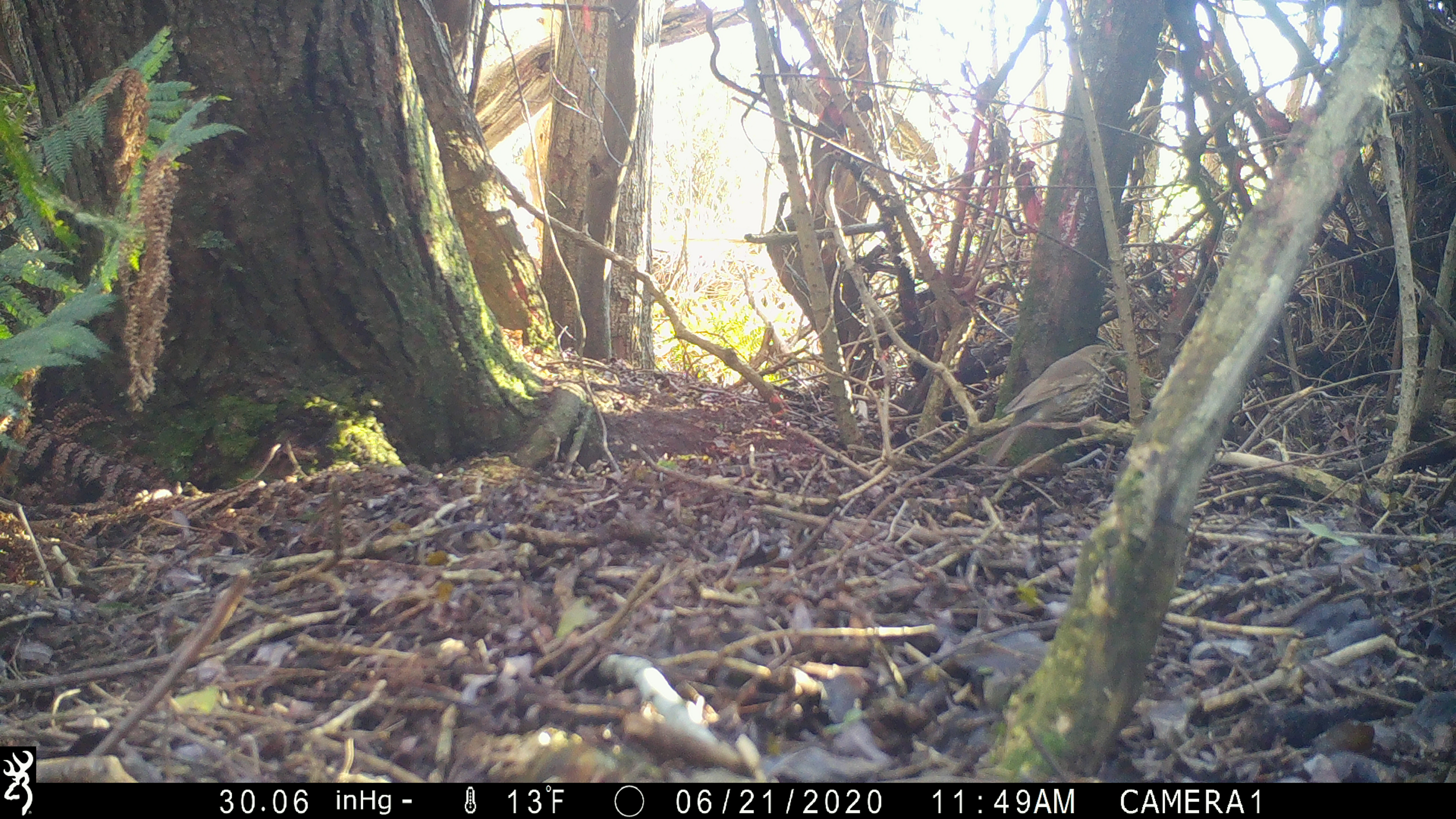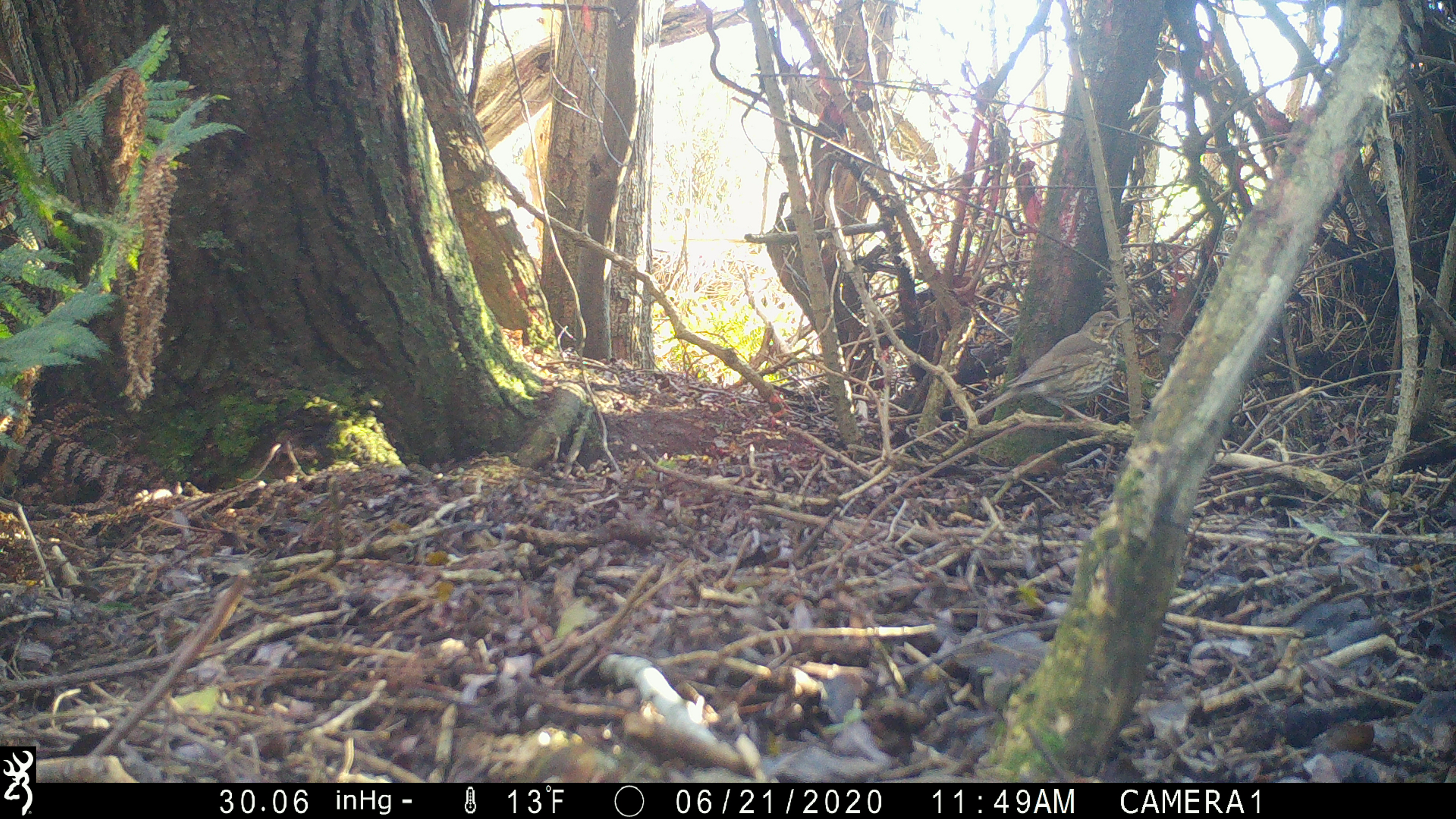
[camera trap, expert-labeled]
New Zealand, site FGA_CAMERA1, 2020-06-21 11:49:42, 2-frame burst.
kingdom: Animalia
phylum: Chordata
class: Aves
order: Passeriformes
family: Turdidae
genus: Turdus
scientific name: Turdus philomelos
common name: song thrush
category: thrush